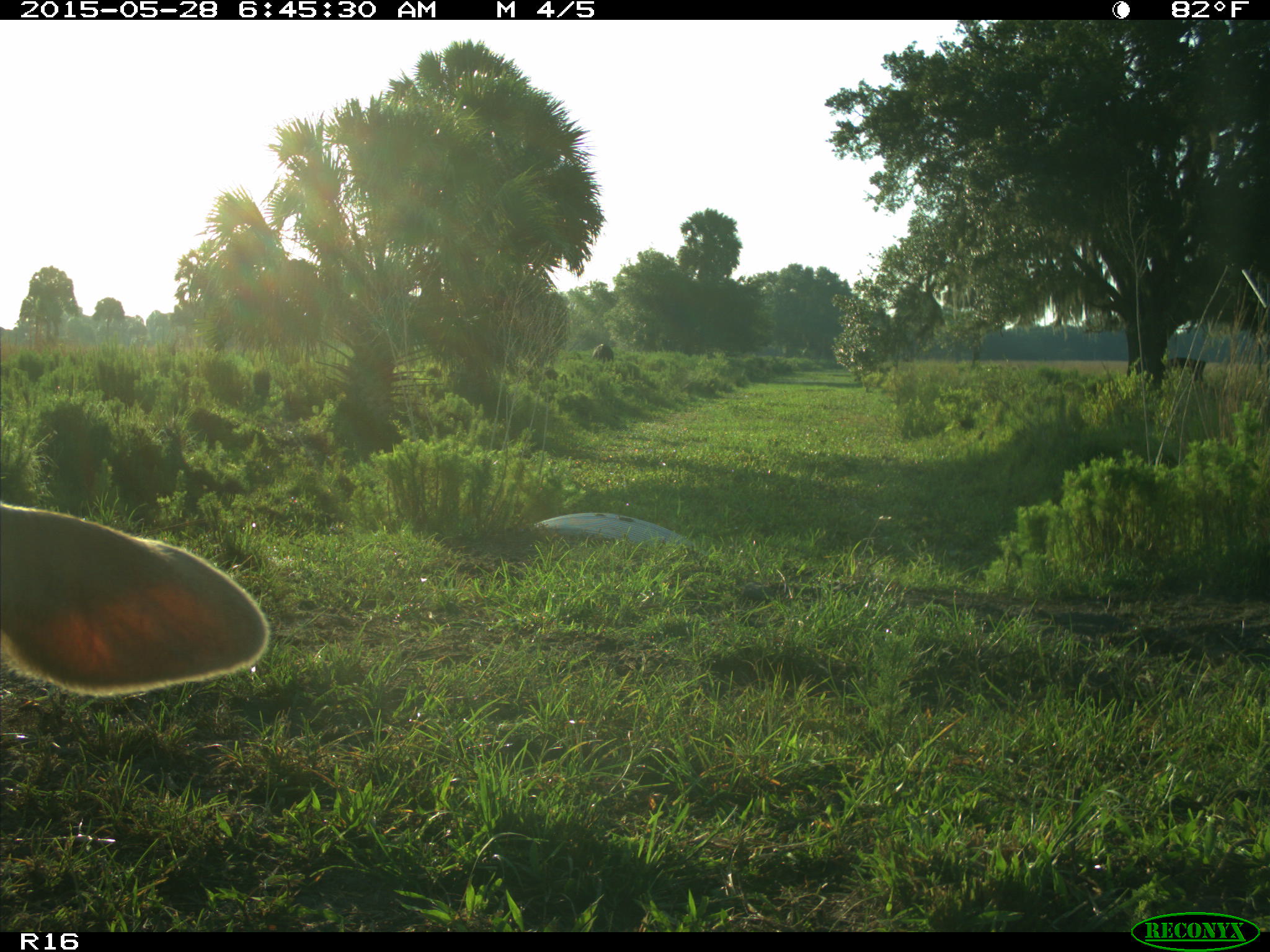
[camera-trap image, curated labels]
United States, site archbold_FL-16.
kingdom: Animalia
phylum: Chordata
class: Mammalia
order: Artiodactyla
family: Bovidae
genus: Bos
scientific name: Bos taurus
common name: domestic cow